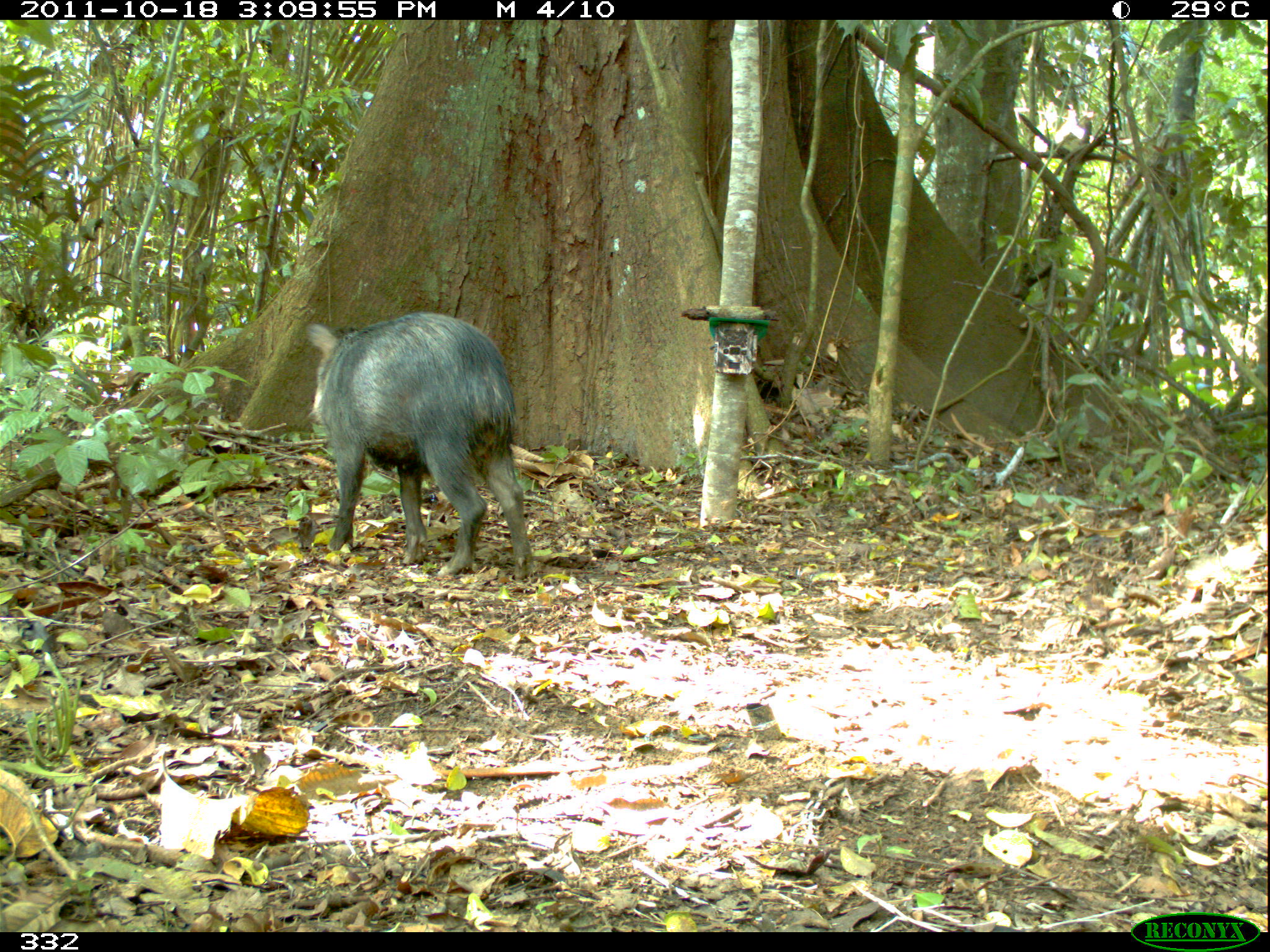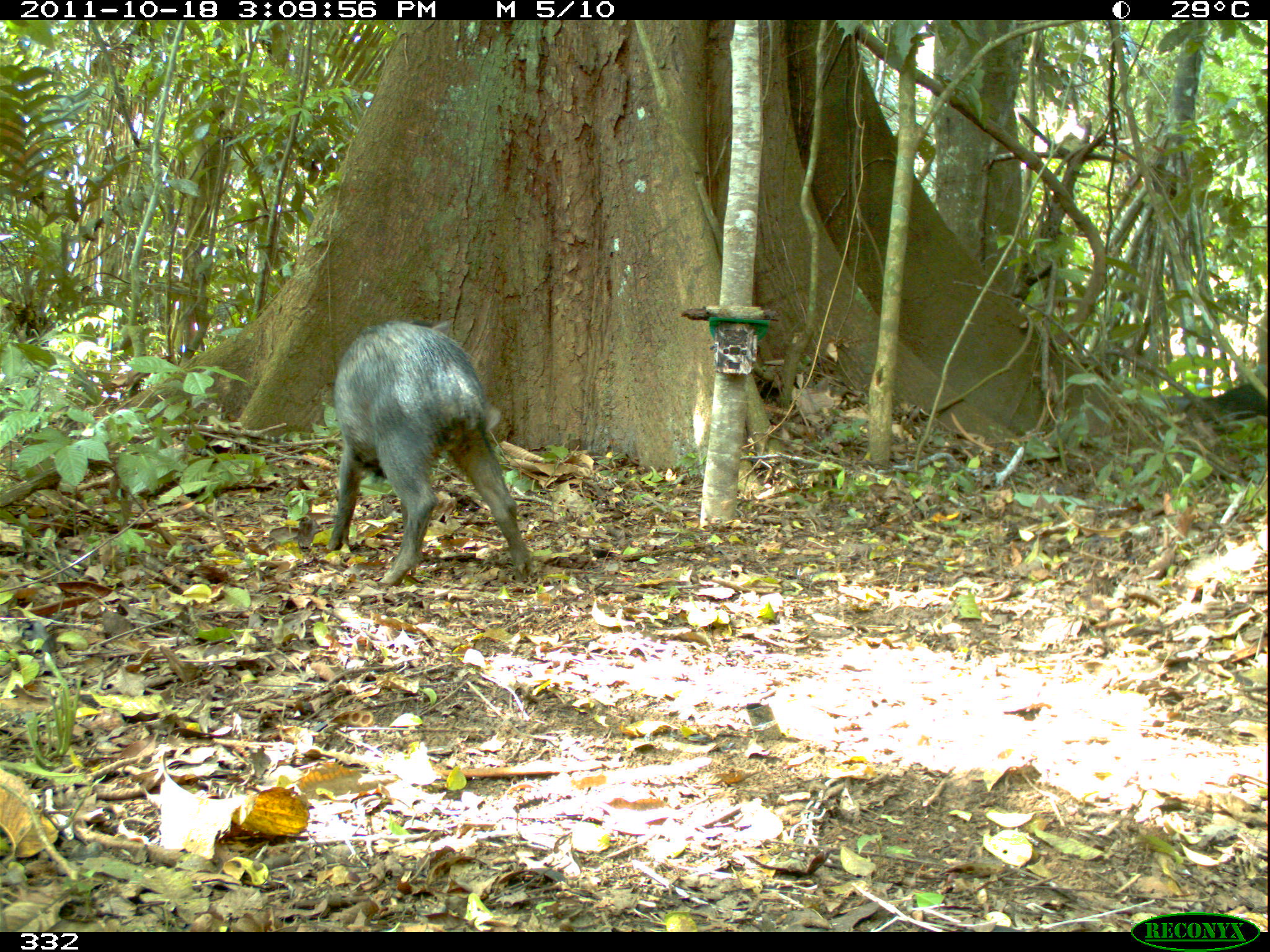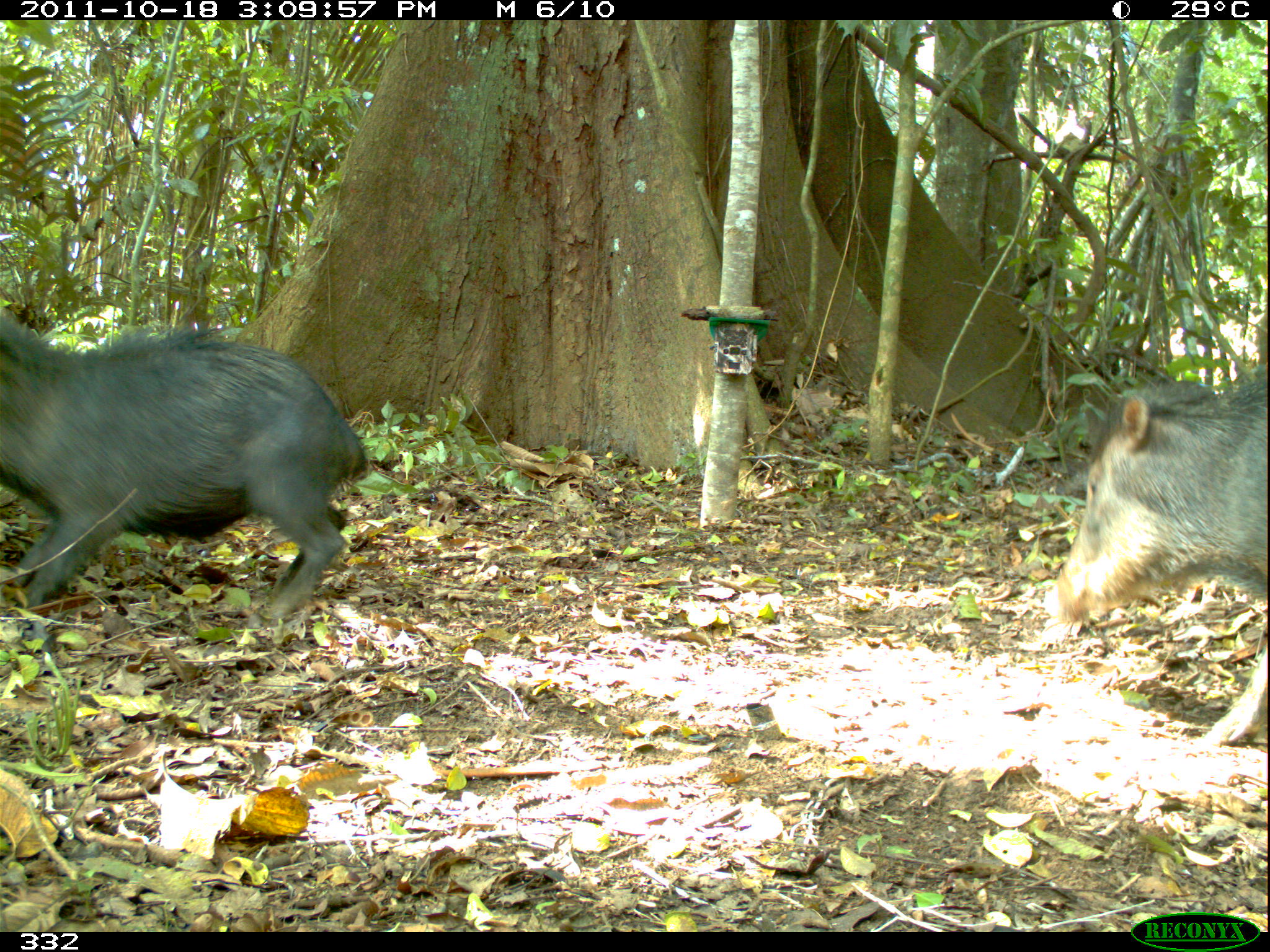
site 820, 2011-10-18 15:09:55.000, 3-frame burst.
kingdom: Animalia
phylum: Chordata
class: Mammalia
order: Artiodactyla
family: Tayassuidae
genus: Tayassu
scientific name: Tayassu pecari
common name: white-lipped peccary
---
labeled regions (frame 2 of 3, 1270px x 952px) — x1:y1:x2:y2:
tayassu pecari: 323:314:534:586